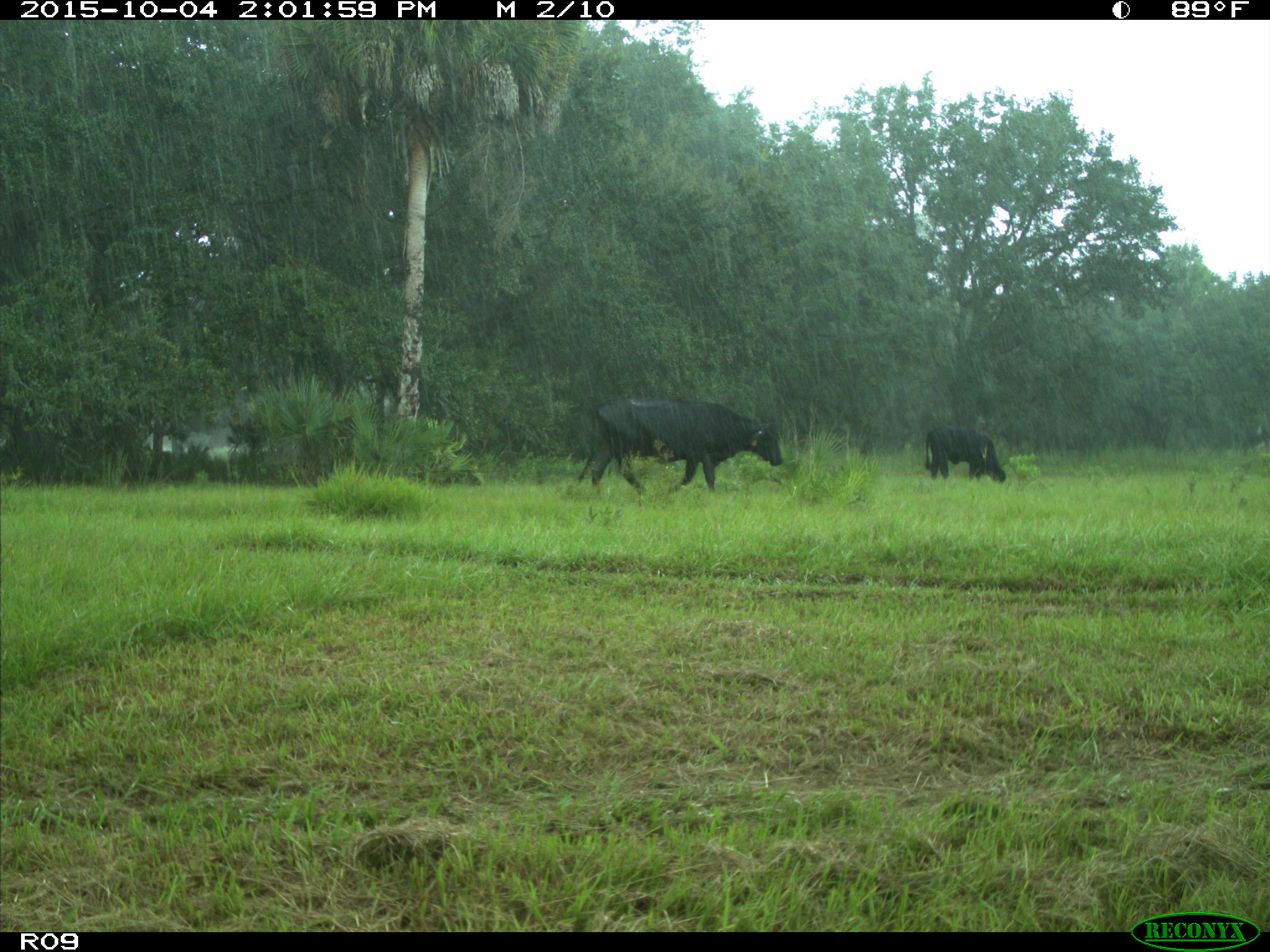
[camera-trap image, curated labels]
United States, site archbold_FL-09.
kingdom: Animalia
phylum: Chordata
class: Mammalia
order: Artiodactyla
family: Bovidae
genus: Bos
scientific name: Bos taurus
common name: domestic cow